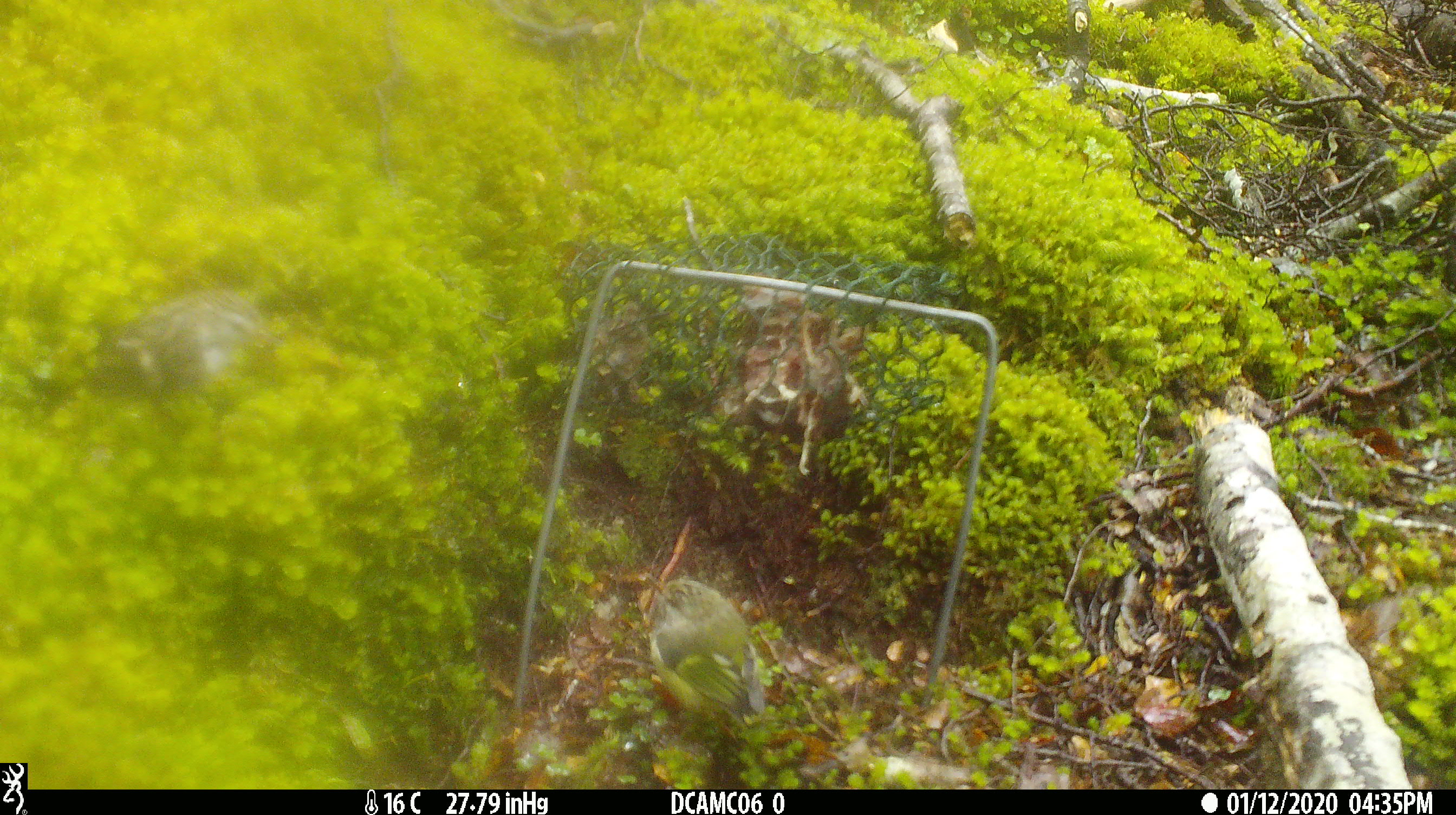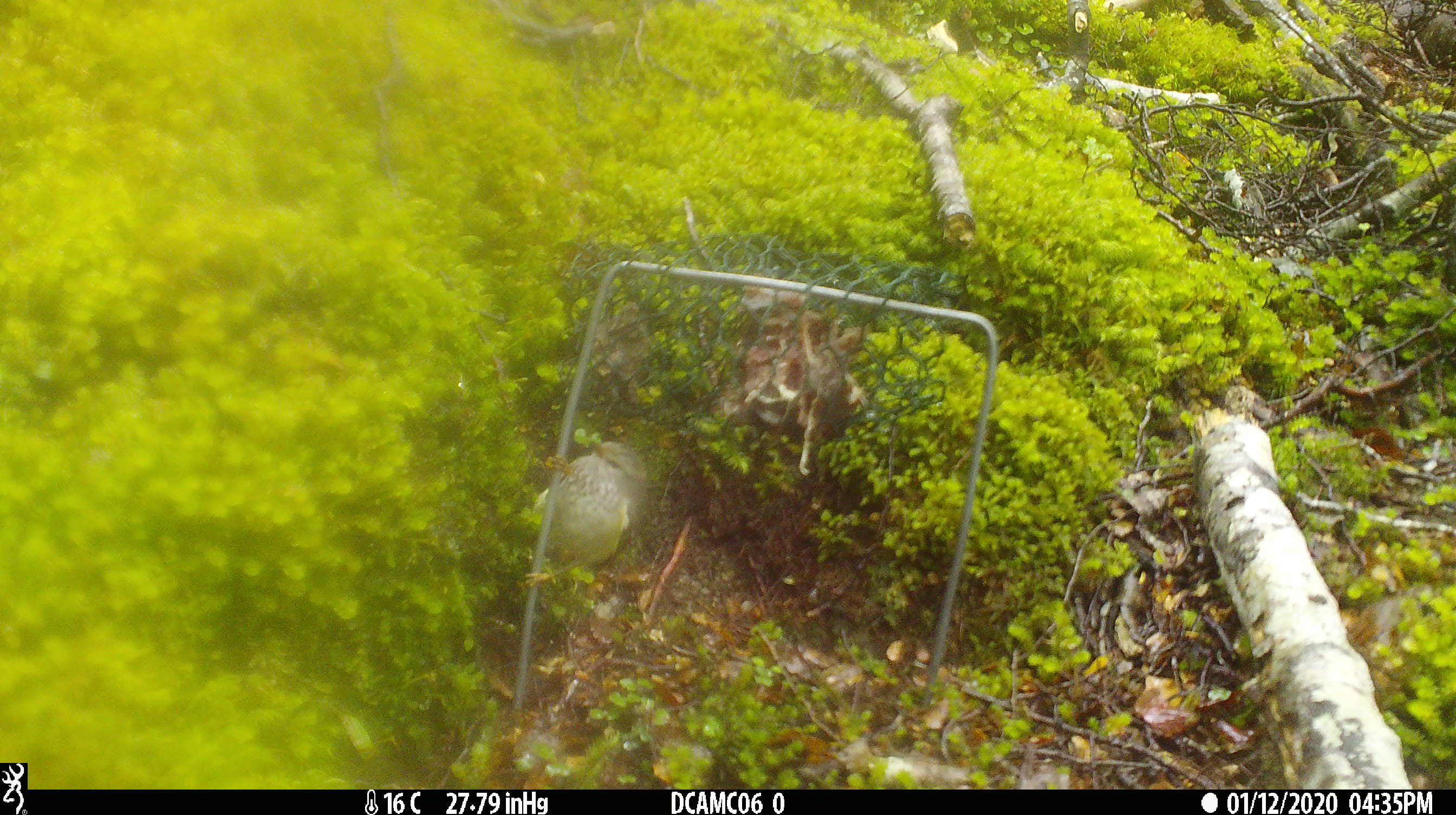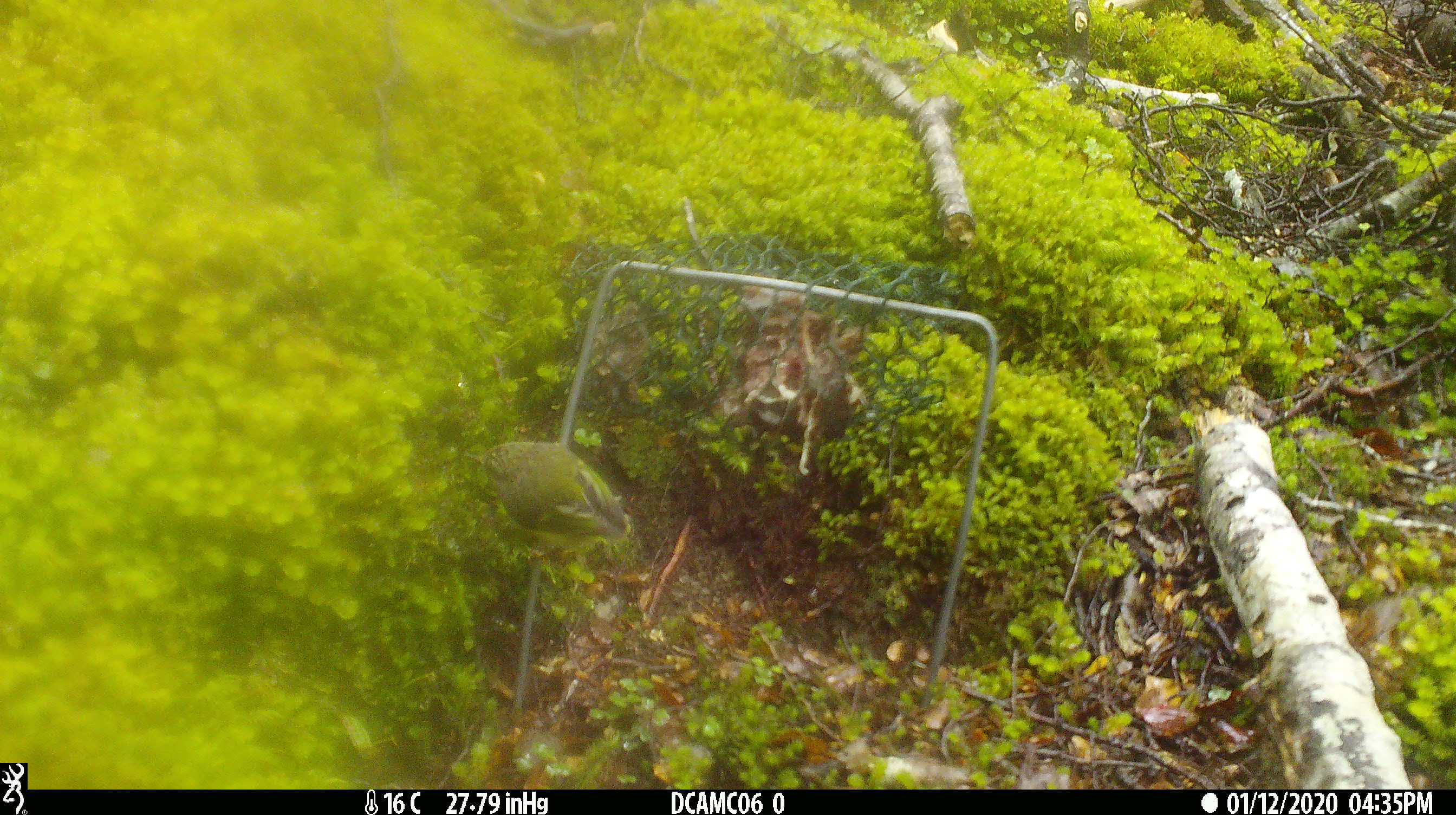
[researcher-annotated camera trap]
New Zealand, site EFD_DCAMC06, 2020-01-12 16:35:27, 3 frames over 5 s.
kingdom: Animalia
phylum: Chordata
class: Aves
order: Passeriformes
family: Acanthisittidae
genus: Acanthisitta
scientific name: Acanthisitta chloris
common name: rifleman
Rifleman (Acanthisitta chloris).